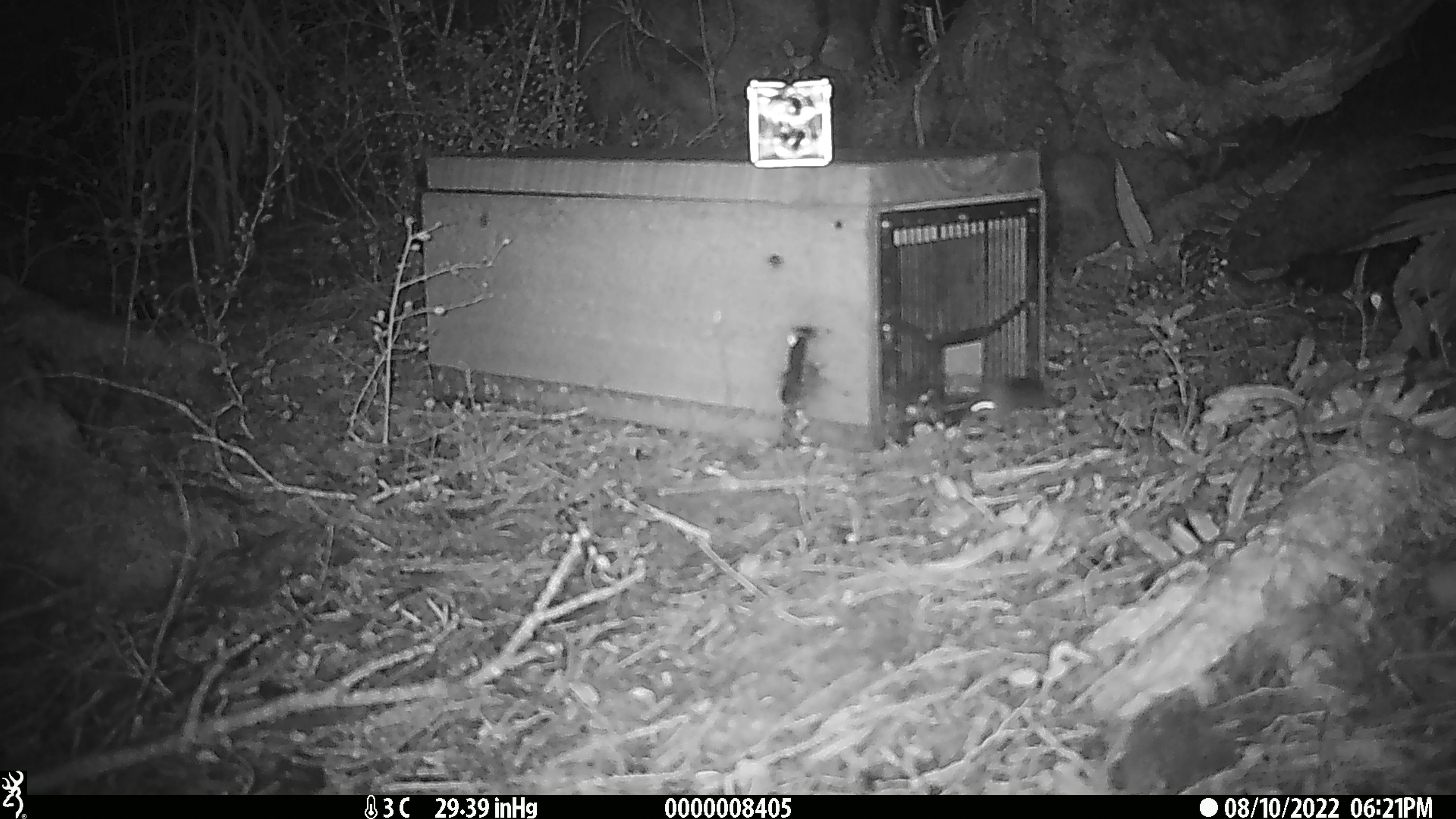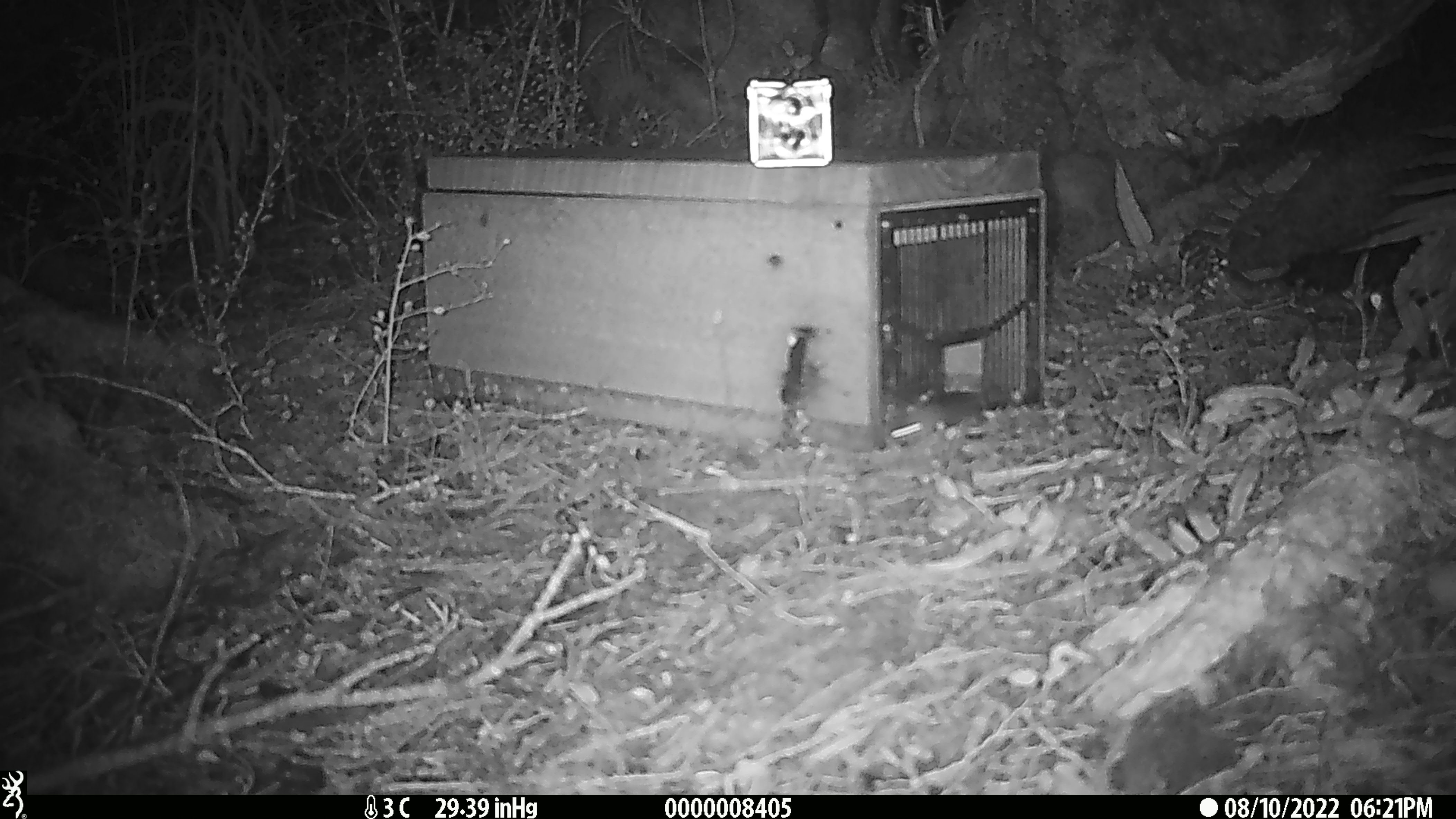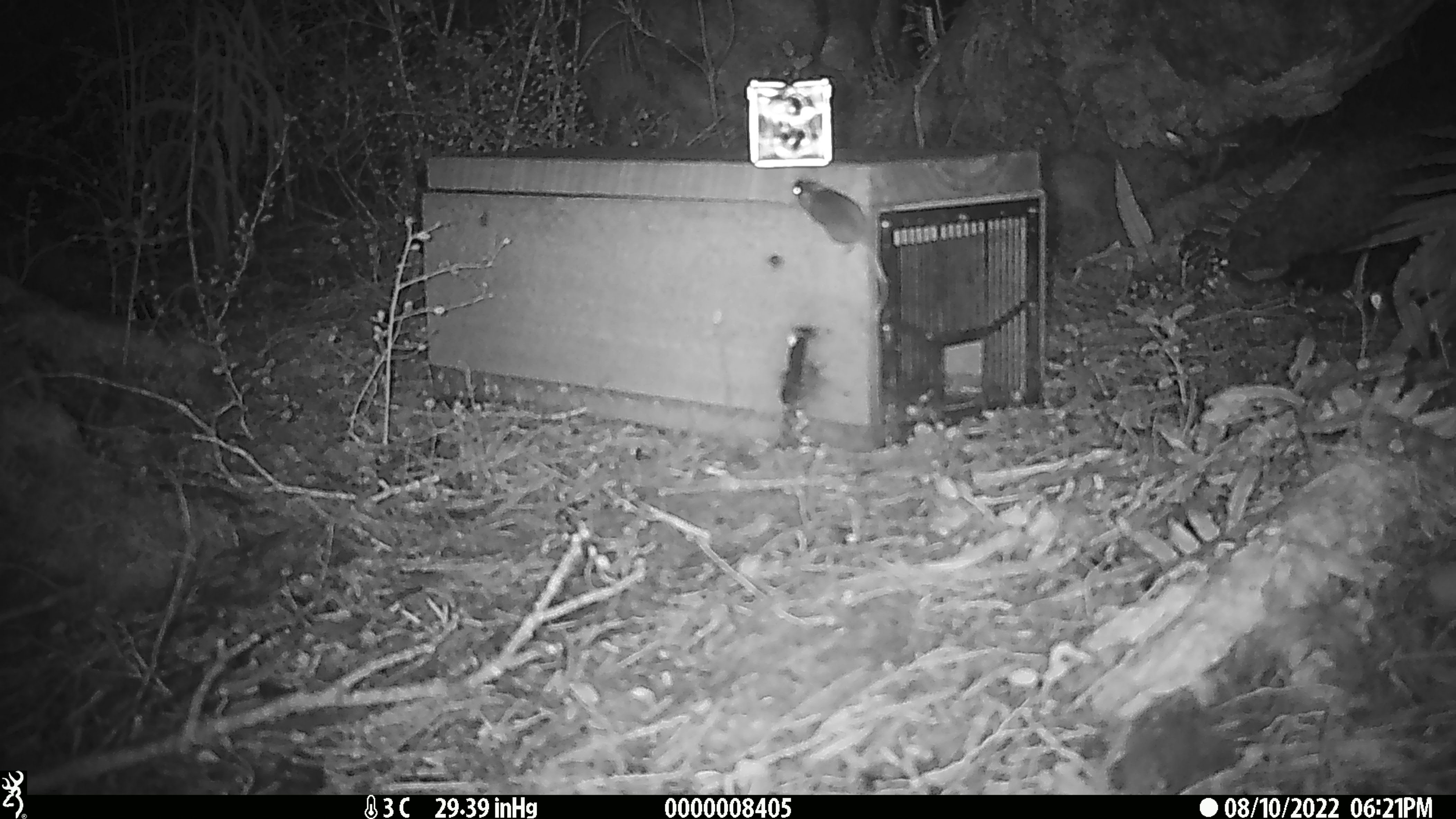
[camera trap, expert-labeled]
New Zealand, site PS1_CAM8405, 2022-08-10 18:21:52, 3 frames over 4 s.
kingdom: Animalia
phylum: Chordata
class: Mammalia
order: Rodentia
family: Muridae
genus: Mus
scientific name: Mus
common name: mouse